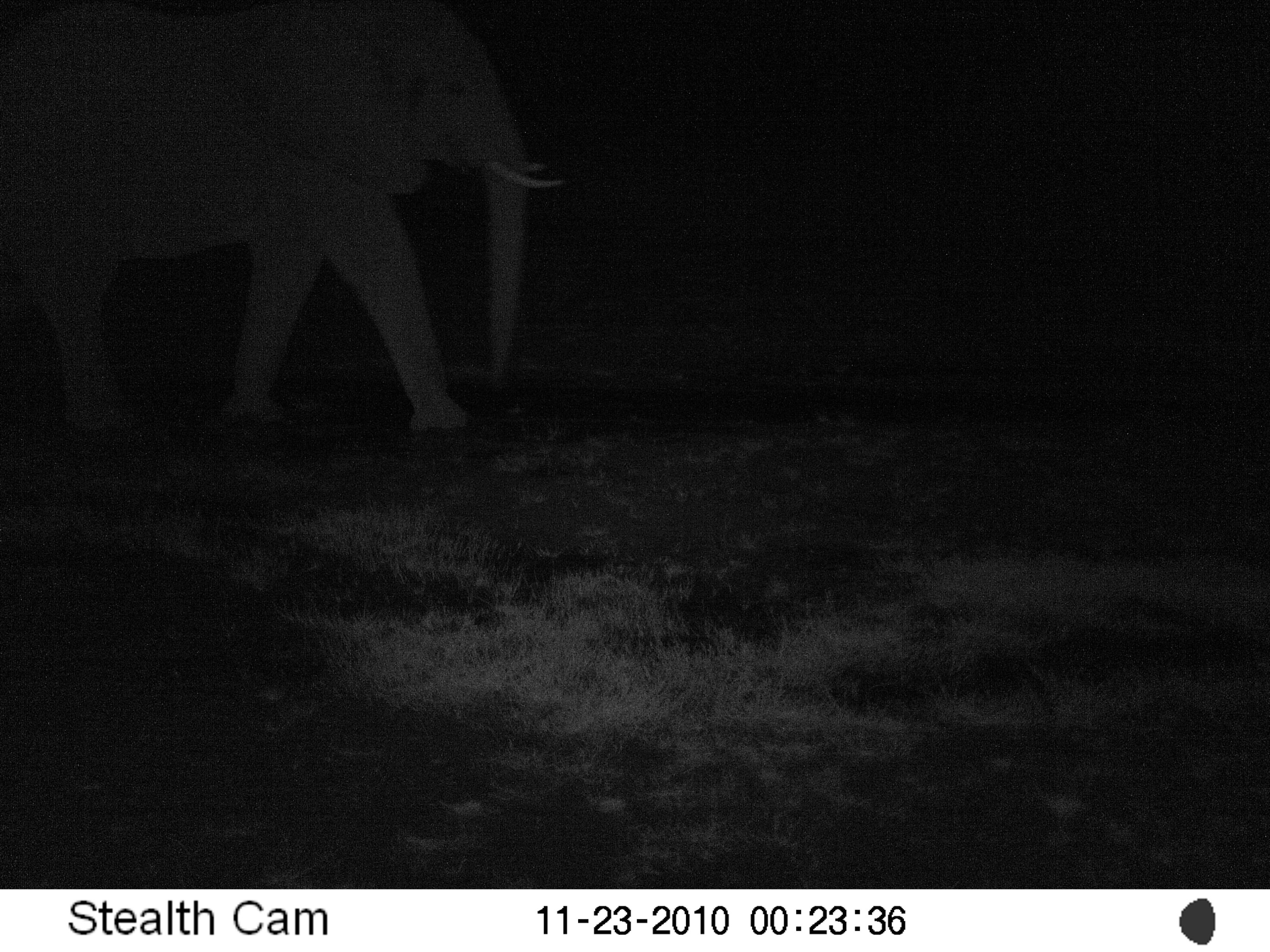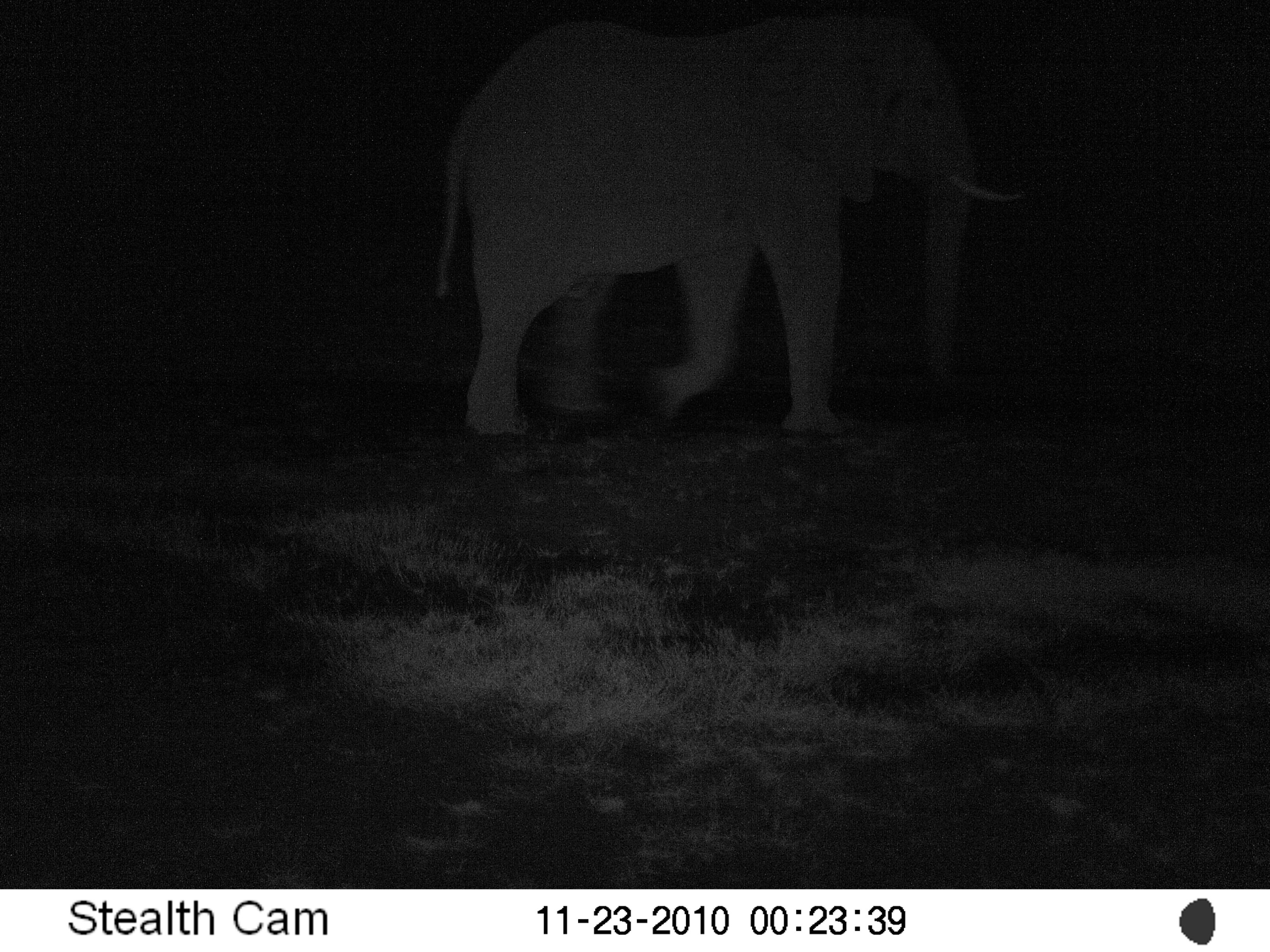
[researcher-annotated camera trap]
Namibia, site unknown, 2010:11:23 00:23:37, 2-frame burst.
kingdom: Animalia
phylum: Chordata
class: Mammalia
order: Proboscidea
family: Elephantidae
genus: Loxodonta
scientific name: Loxodonta africana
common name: african elephant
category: loxodanta africana